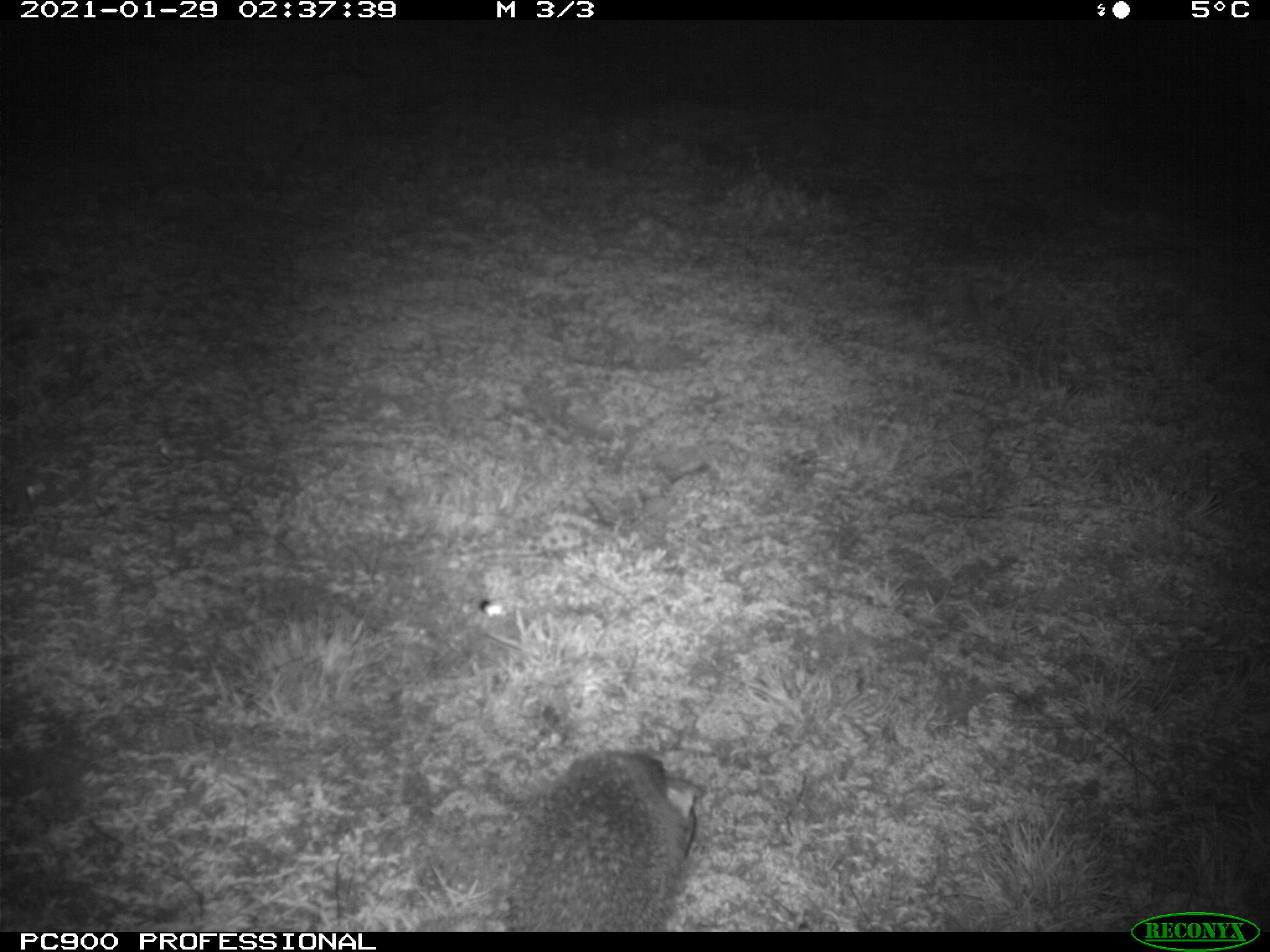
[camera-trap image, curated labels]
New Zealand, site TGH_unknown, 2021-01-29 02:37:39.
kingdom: Animalia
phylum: Chordata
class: Mammalia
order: Eulipotyphla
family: Erinaceidae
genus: Erinaceus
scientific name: Erinaceus europaeus europaeus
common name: european hedgehog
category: hedgehog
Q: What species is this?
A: Hedgehog (european hedgehog) (Erinaceus europaeus europaeus).